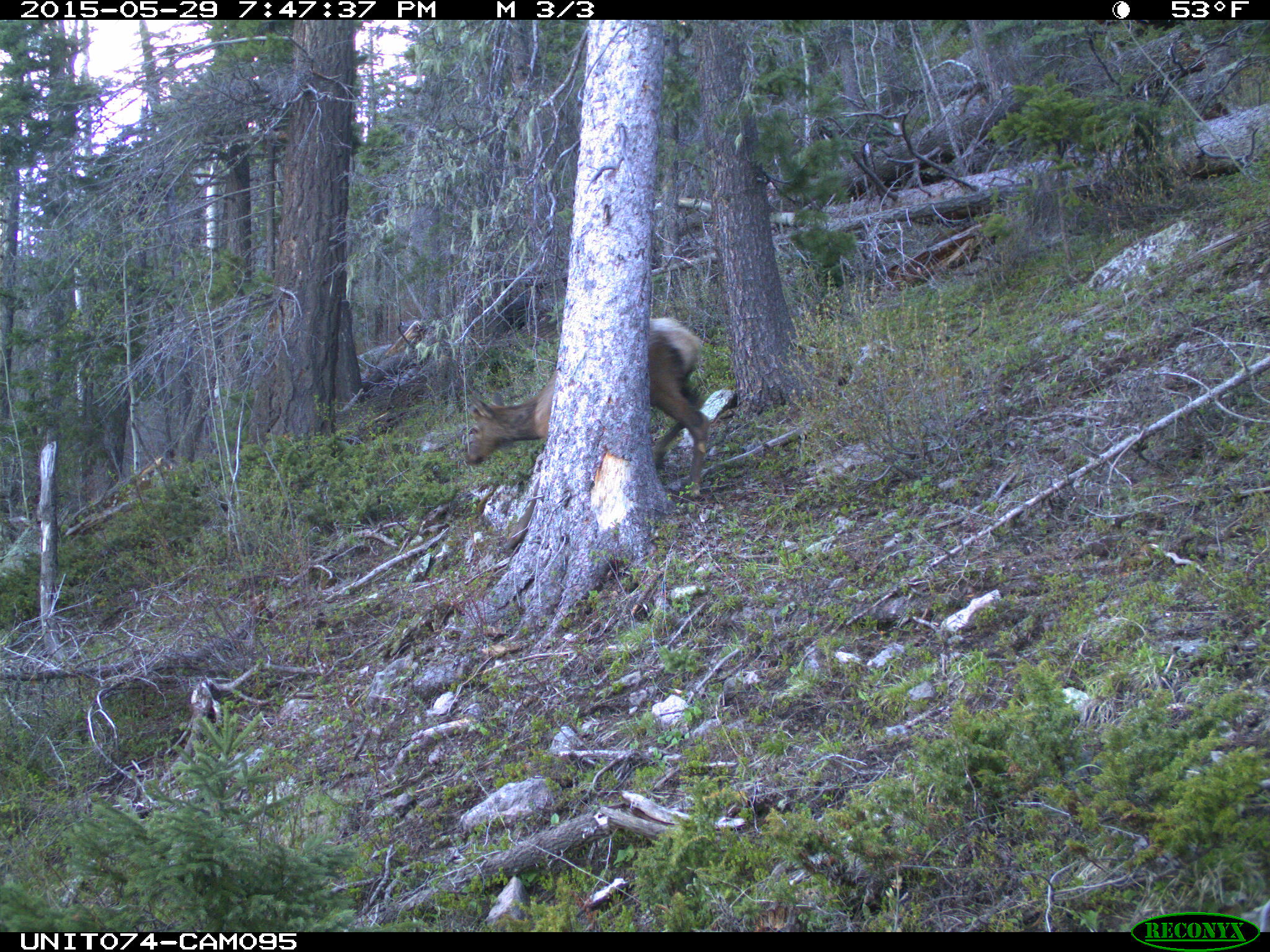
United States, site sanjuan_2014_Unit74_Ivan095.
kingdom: Animalia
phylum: Chordata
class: Mammalia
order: Artiodactyla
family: Cervidae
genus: Cervus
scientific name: Cervus elaphus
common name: red deer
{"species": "Cervus elaphus (red deer)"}